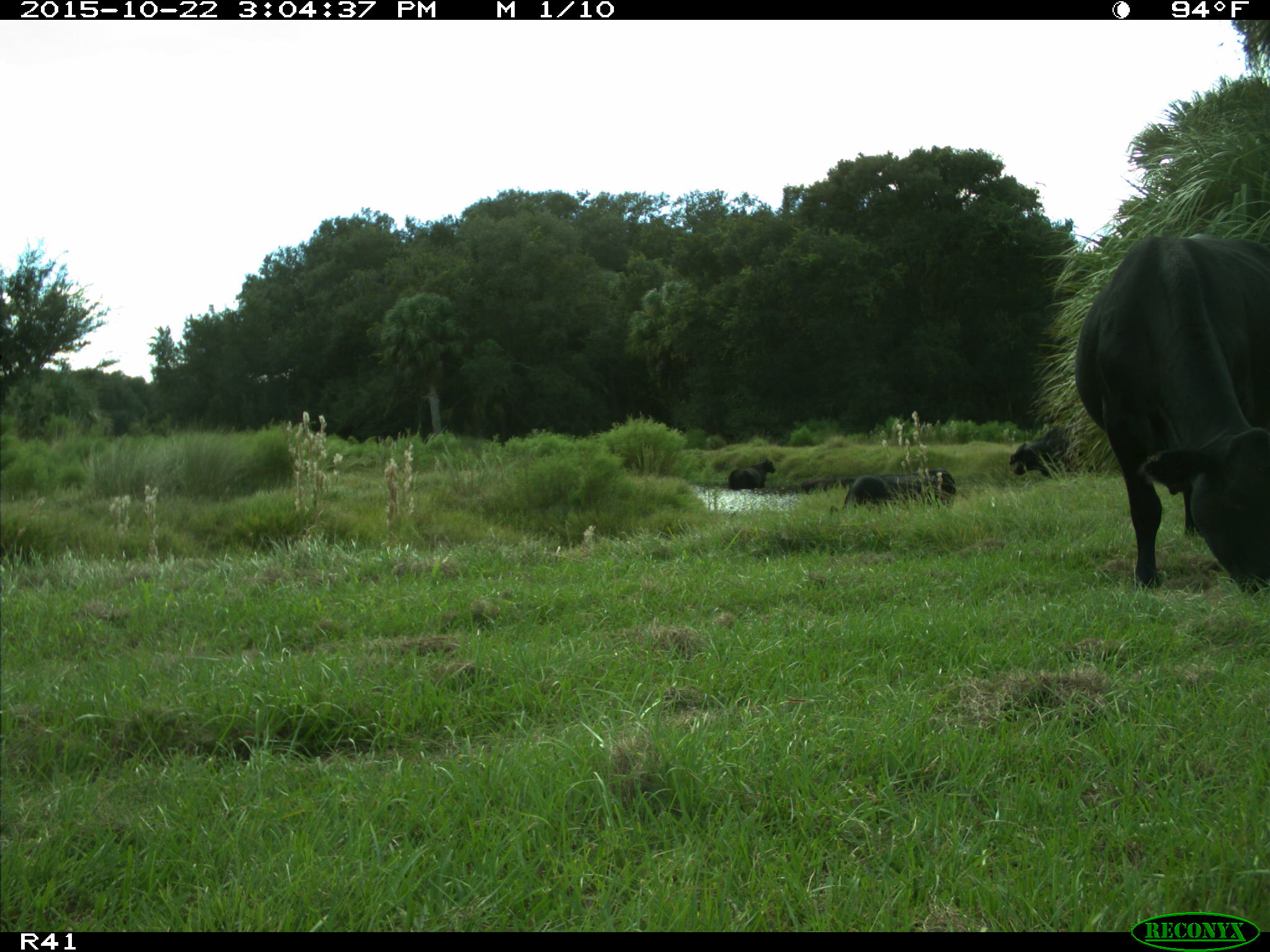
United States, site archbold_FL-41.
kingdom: Animalia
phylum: Chordata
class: Mammalia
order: Artiodactyla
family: Bovidae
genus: Bos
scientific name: Bos taurus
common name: domestic cow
Bos taurus (domestic cow).